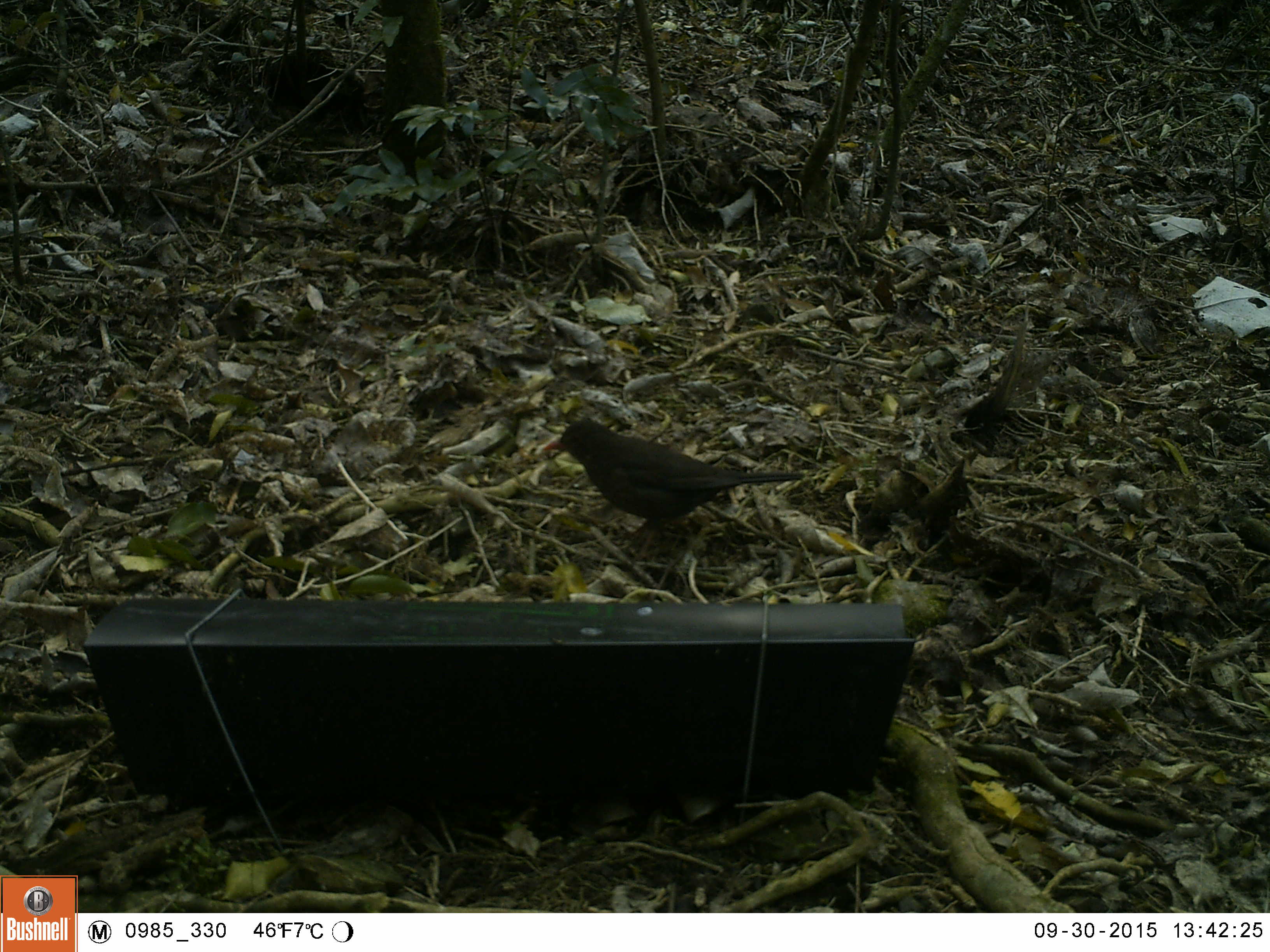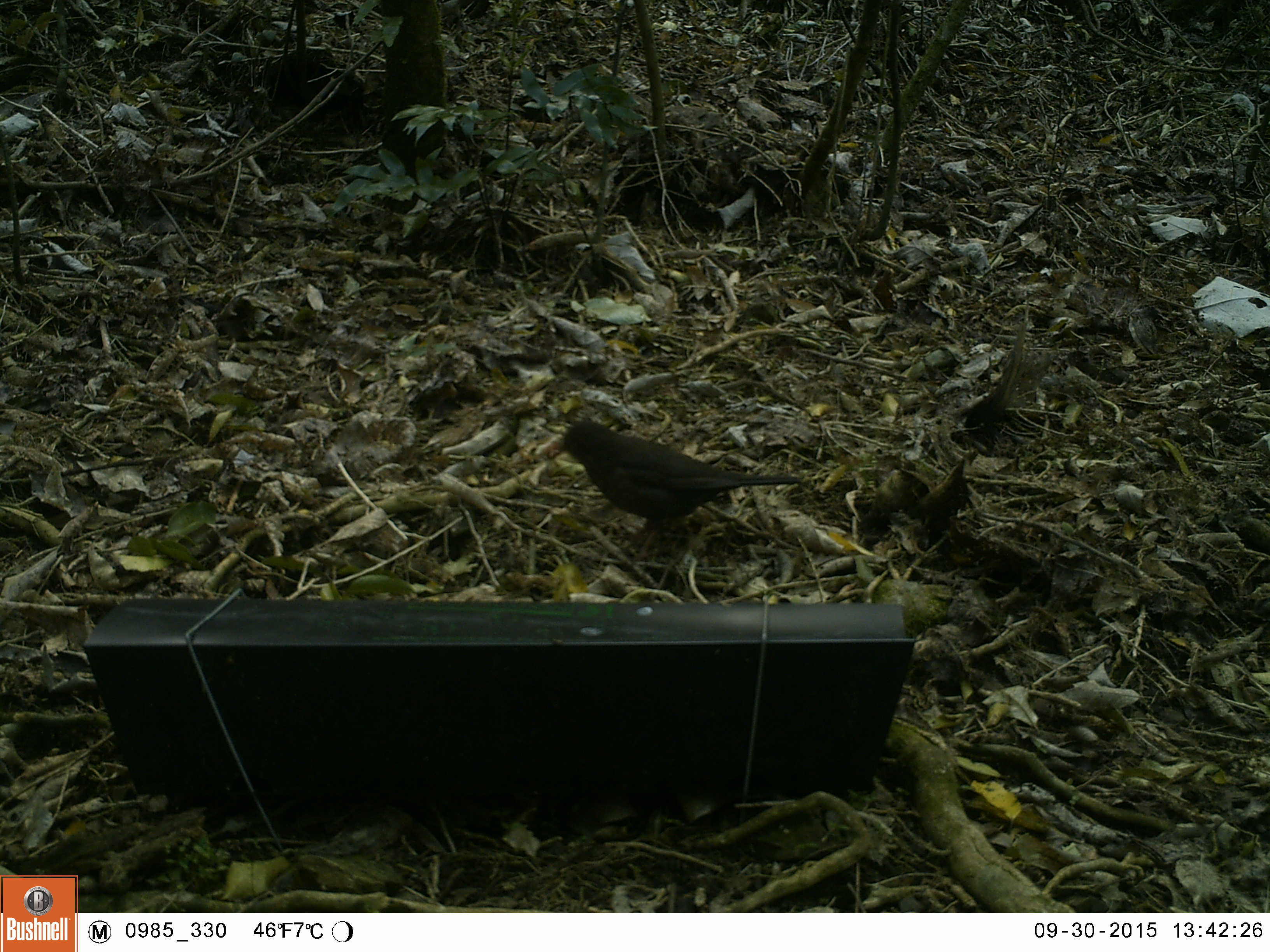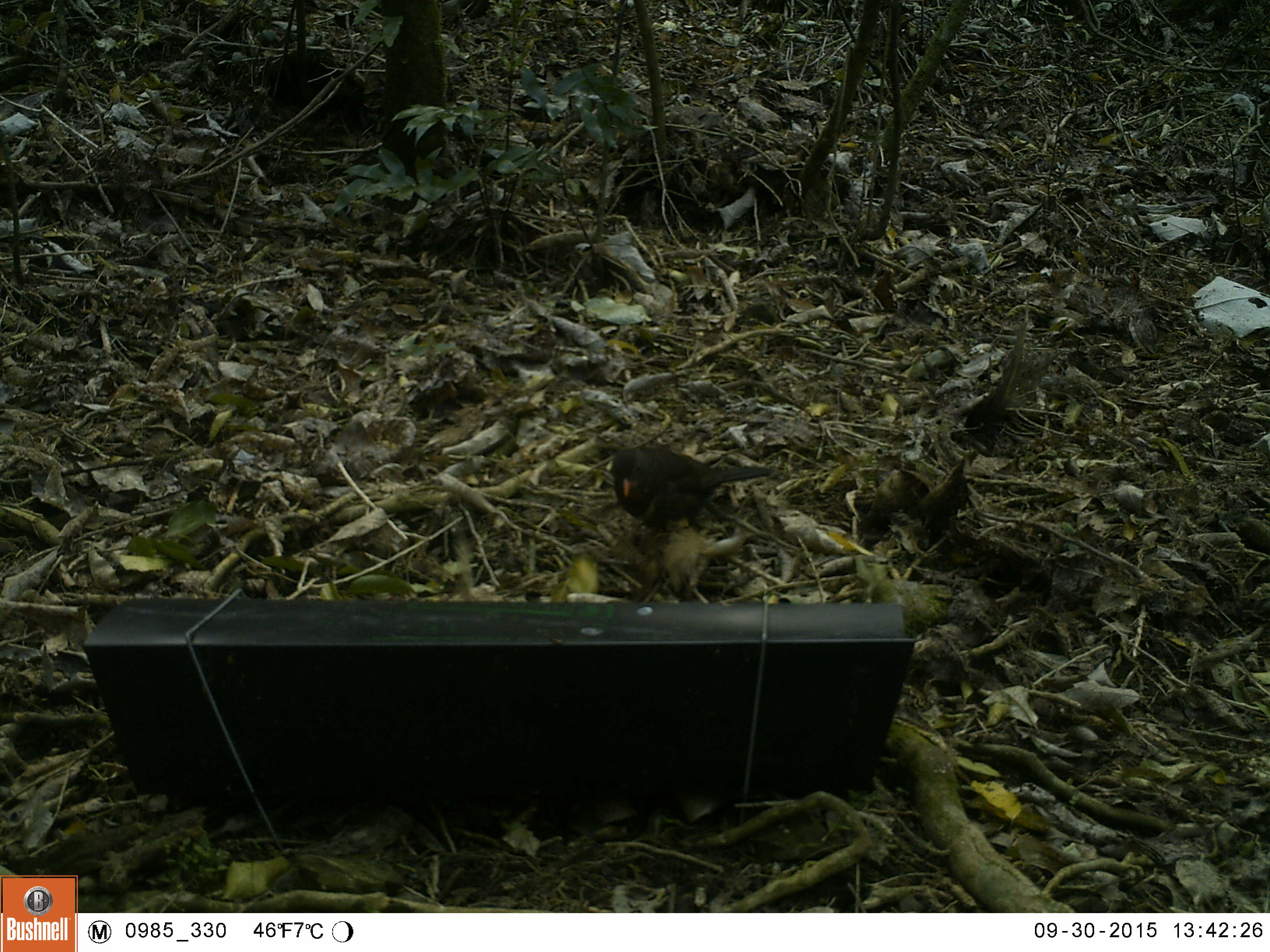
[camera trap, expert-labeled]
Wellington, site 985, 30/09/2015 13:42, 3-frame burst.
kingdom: Animalia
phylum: Chordata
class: Aves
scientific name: Aves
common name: bird